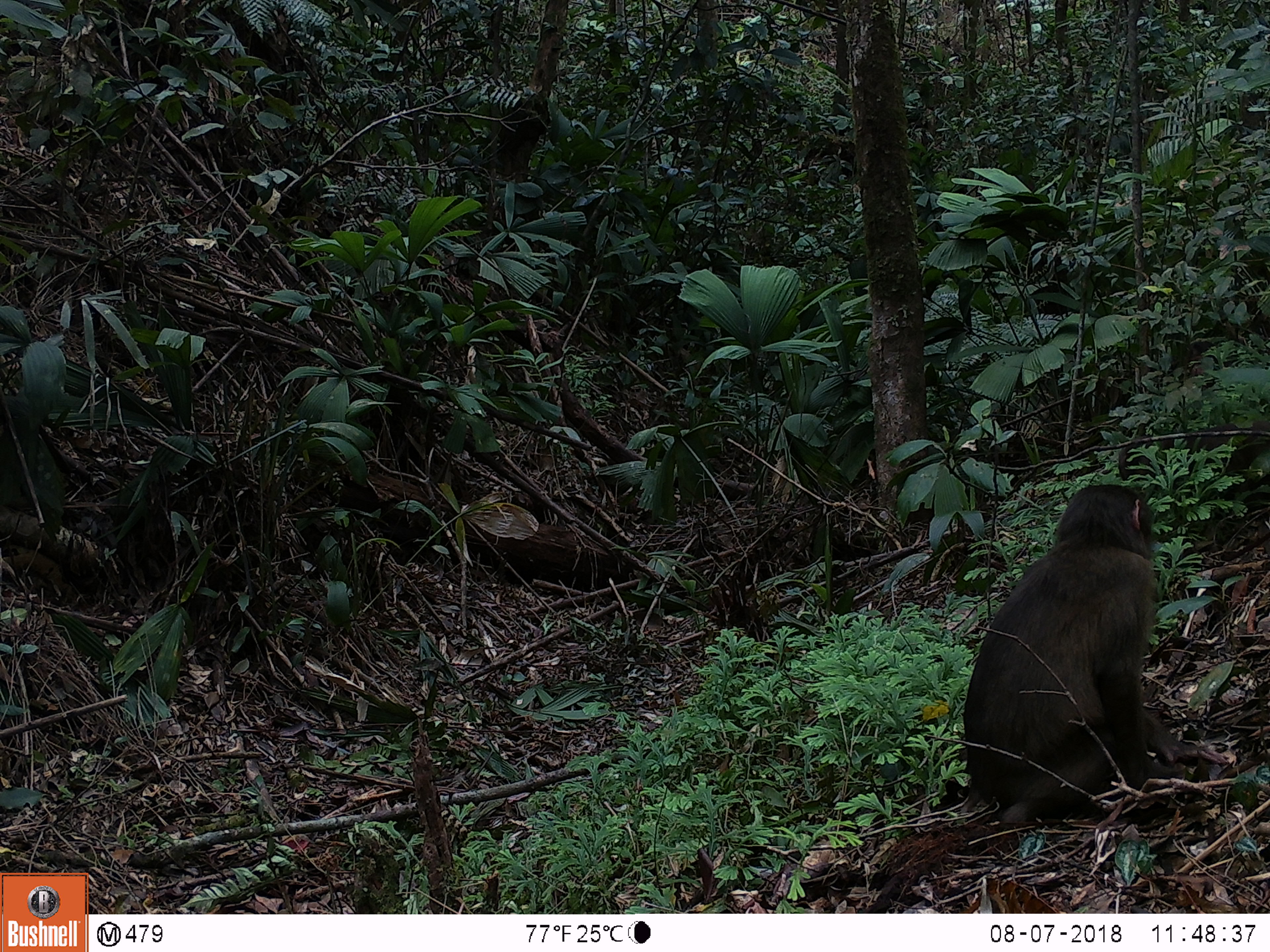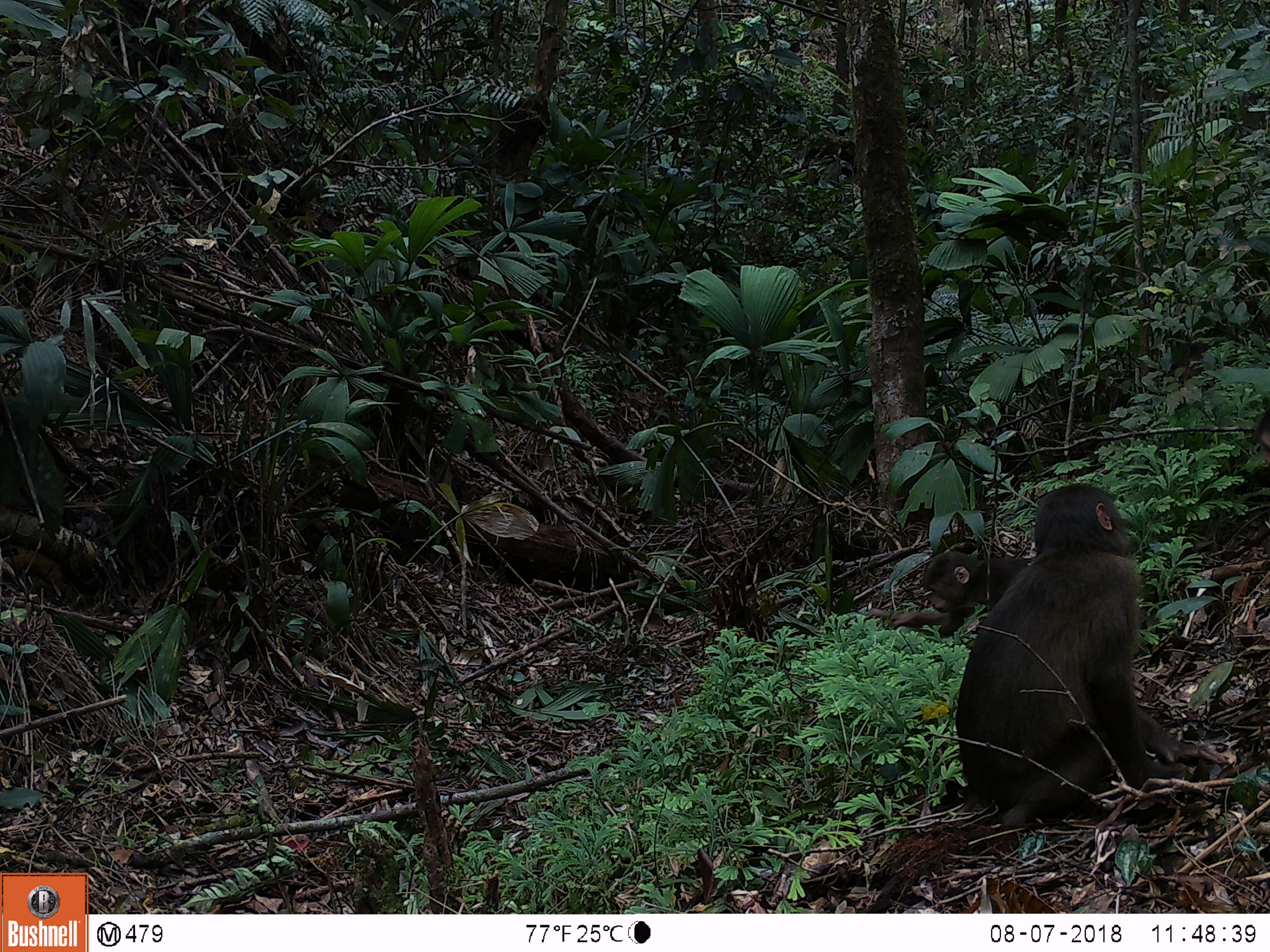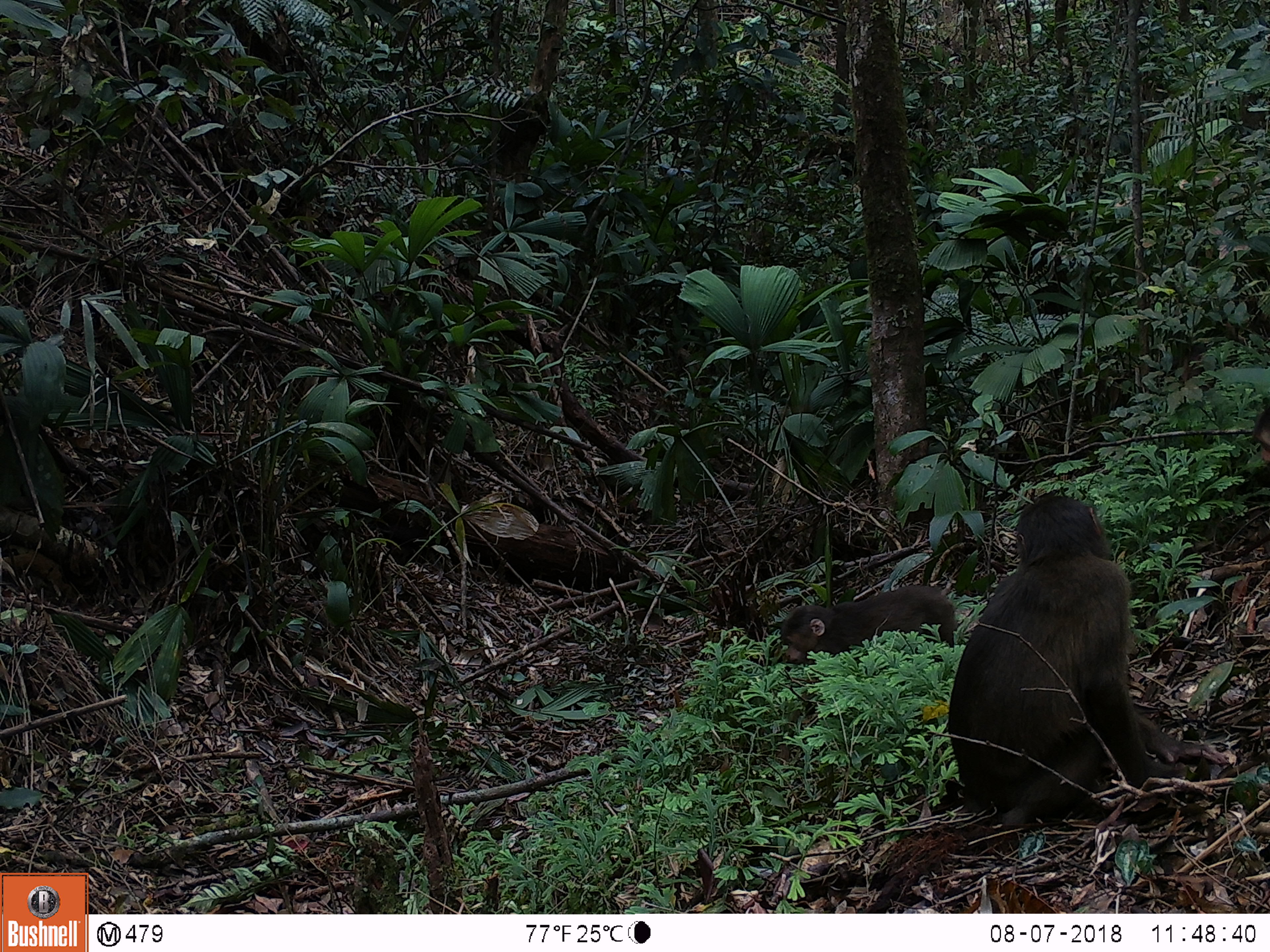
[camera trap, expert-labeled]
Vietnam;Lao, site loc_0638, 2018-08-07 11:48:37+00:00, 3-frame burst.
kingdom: Animalia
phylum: Chordata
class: Mammalia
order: Primates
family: Cercopithecidae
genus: Macaca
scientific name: Macaca arctoides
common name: stump-tailed macaque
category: stump tailed macaque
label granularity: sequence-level